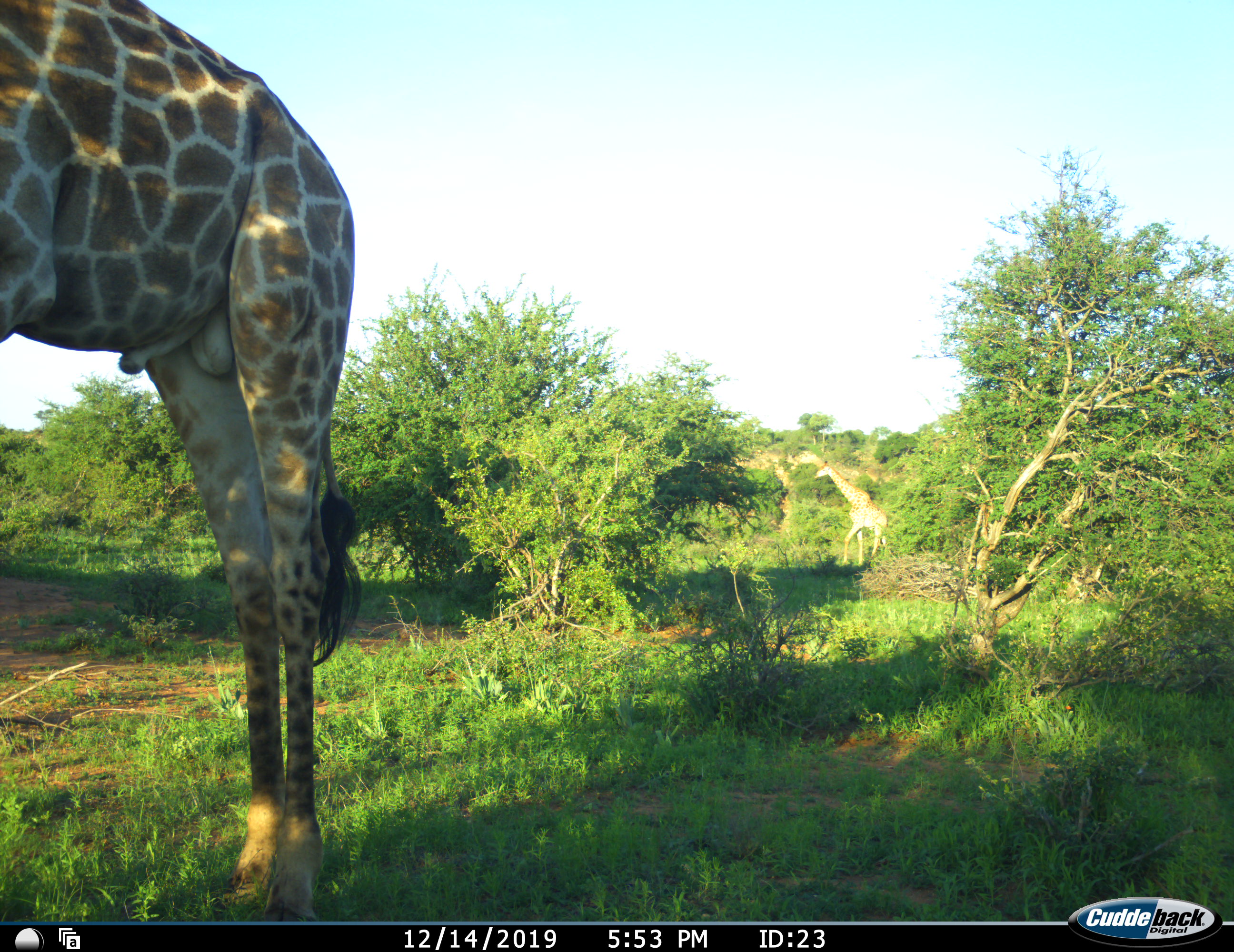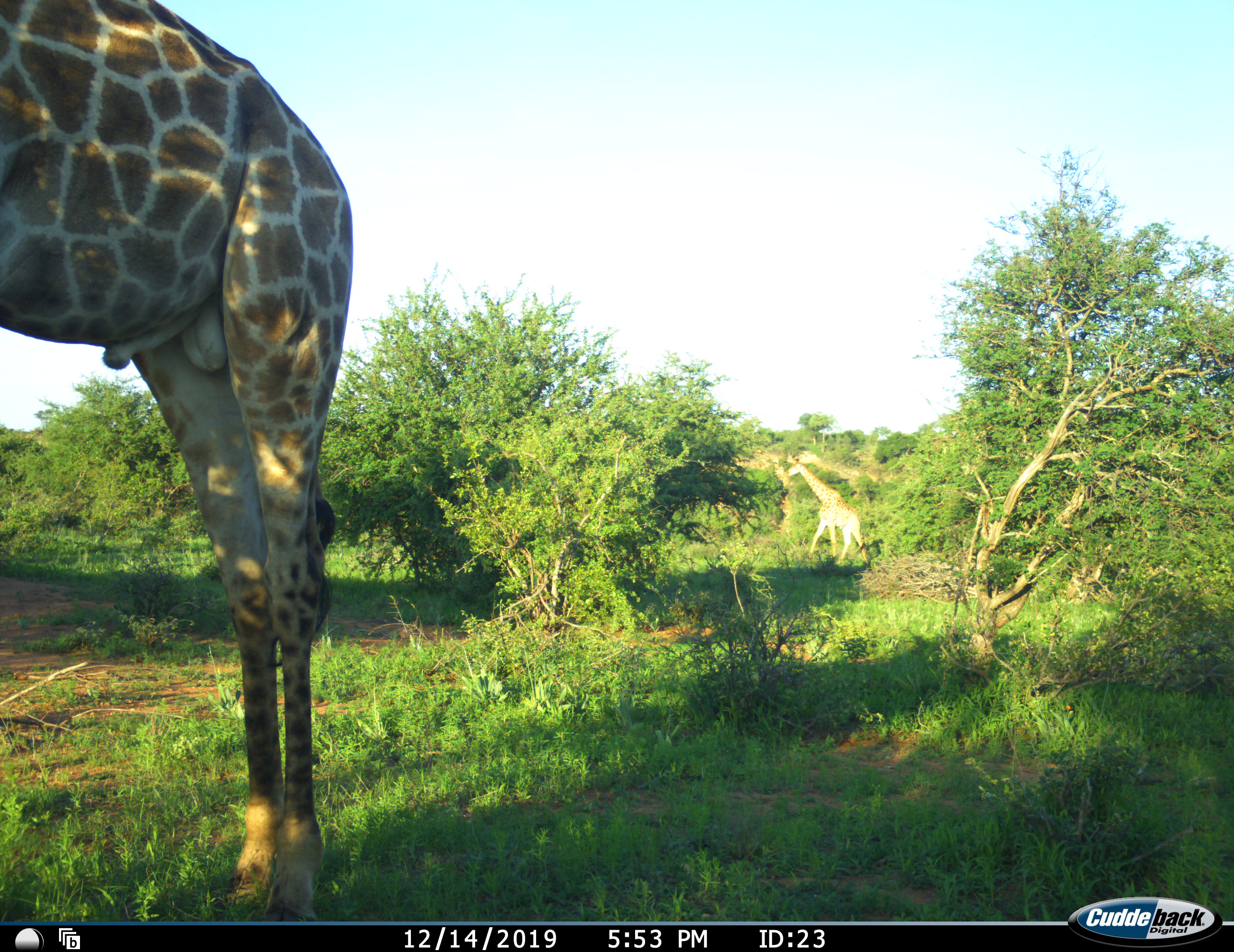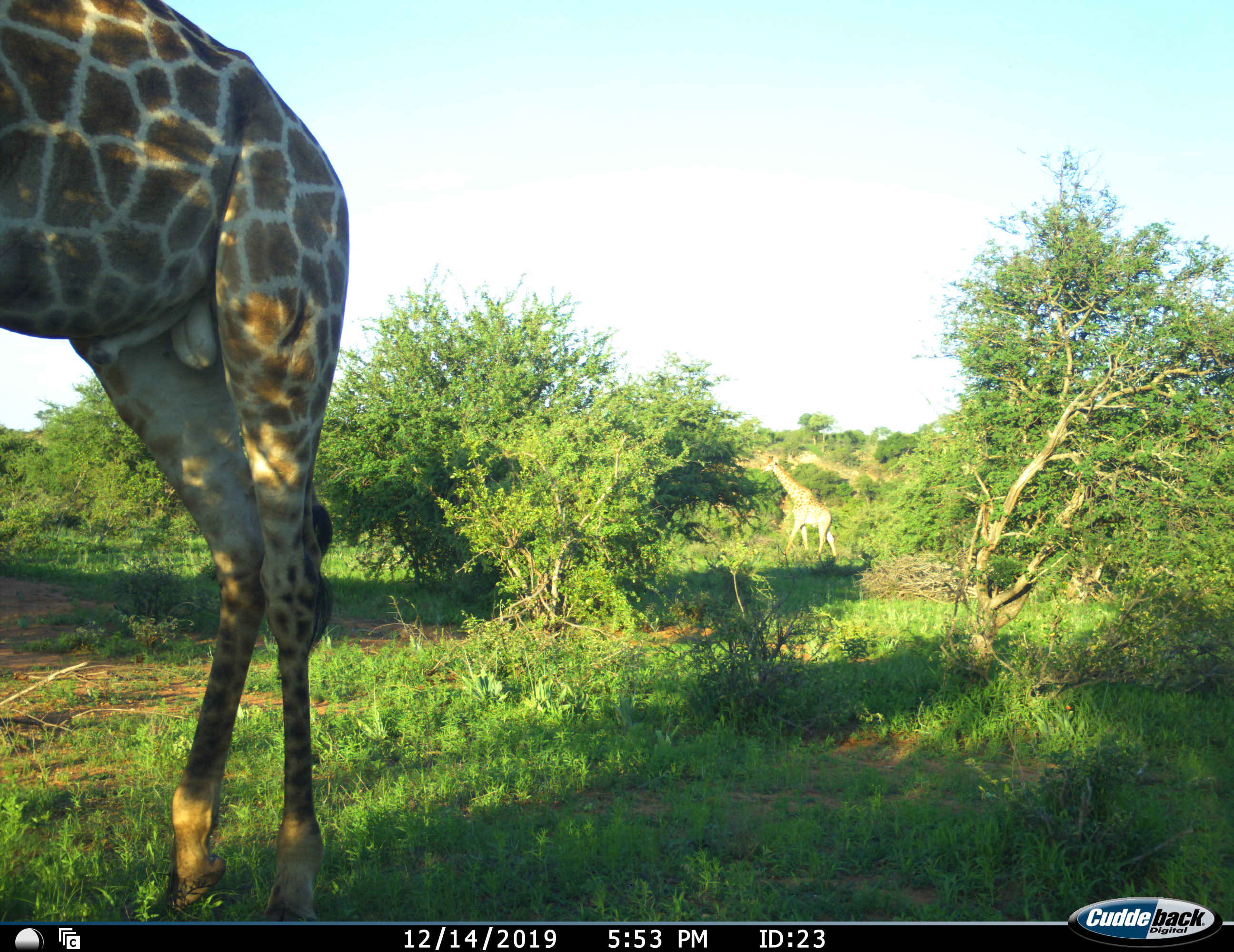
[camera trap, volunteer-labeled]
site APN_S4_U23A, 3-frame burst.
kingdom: Animalia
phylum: Chordata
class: Mammalia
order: Artiodactyla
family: Giraffidae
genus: Giraffa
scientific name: Giraffa camelopardalis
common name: giraffe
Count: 2.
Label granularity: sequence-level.